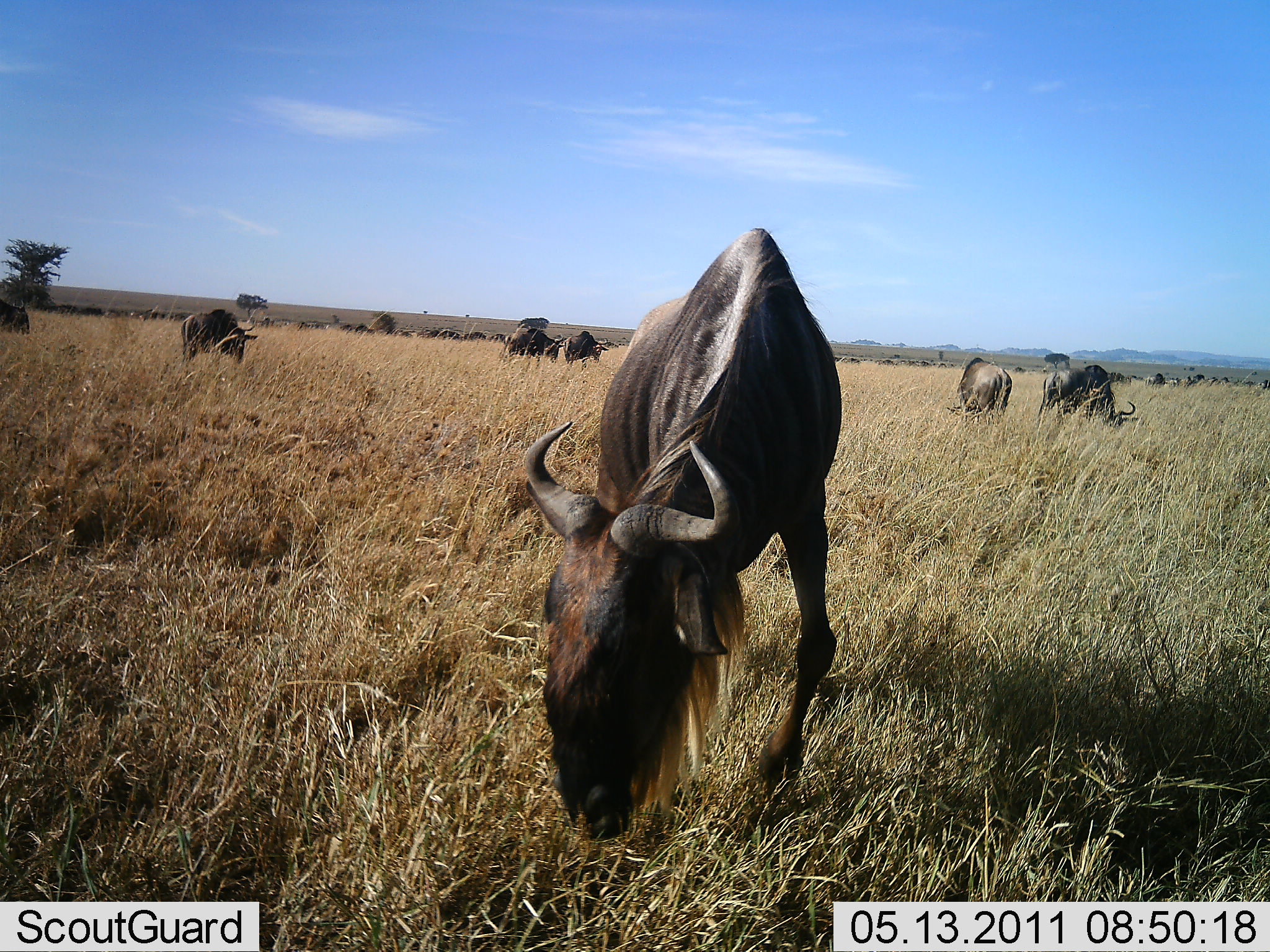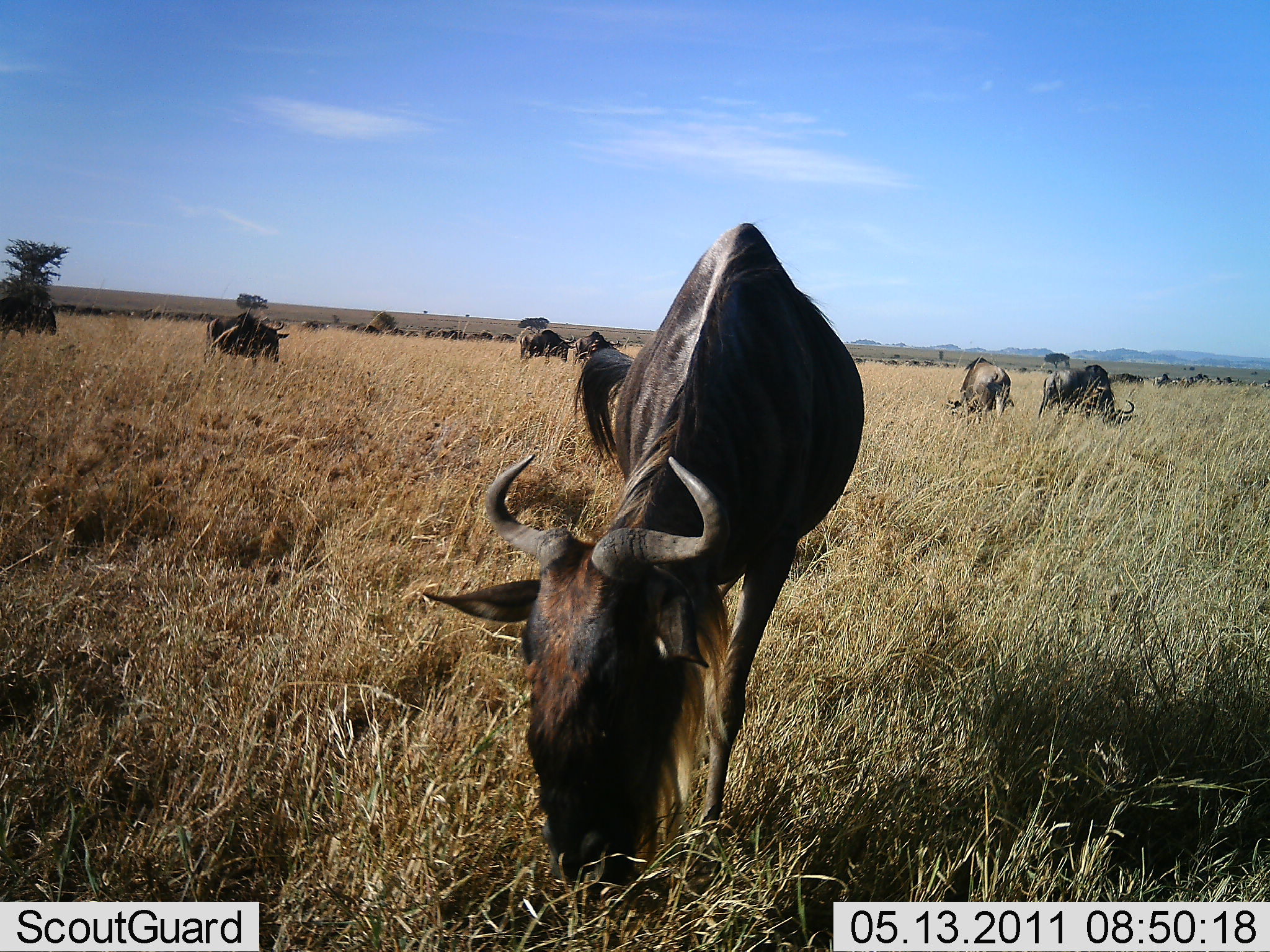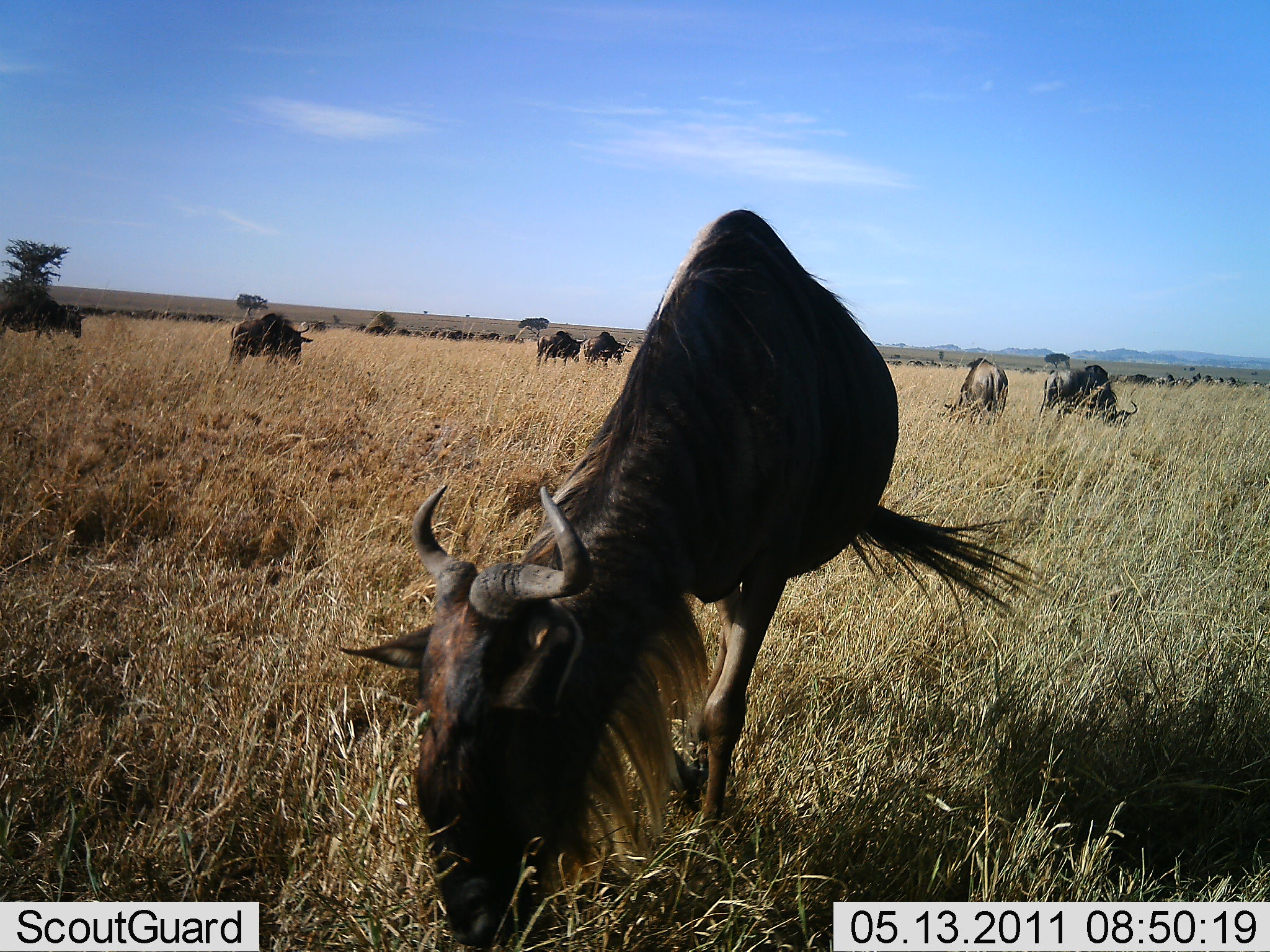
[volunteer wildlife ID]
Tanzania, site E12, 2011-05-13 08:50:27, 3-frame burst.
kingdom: Animalia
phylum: Chordata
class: Mammalia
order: Artiodactyla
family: Bovidae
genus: Connochaetes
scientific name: Connochaetes taurinus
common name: blue wildebeest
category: wildebeest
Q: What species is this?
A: Wildebeest (blue wildebeest) (Connochaetes taurinus).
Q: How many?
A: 51+.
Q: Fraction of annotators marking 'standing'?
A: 55%.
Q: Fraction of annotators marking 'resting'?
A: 0%.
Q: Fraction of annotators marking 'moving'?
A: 64%.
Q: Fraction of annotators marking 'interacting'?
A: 9%.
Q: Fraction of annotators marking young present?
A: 0%.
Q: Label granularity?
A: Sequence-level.